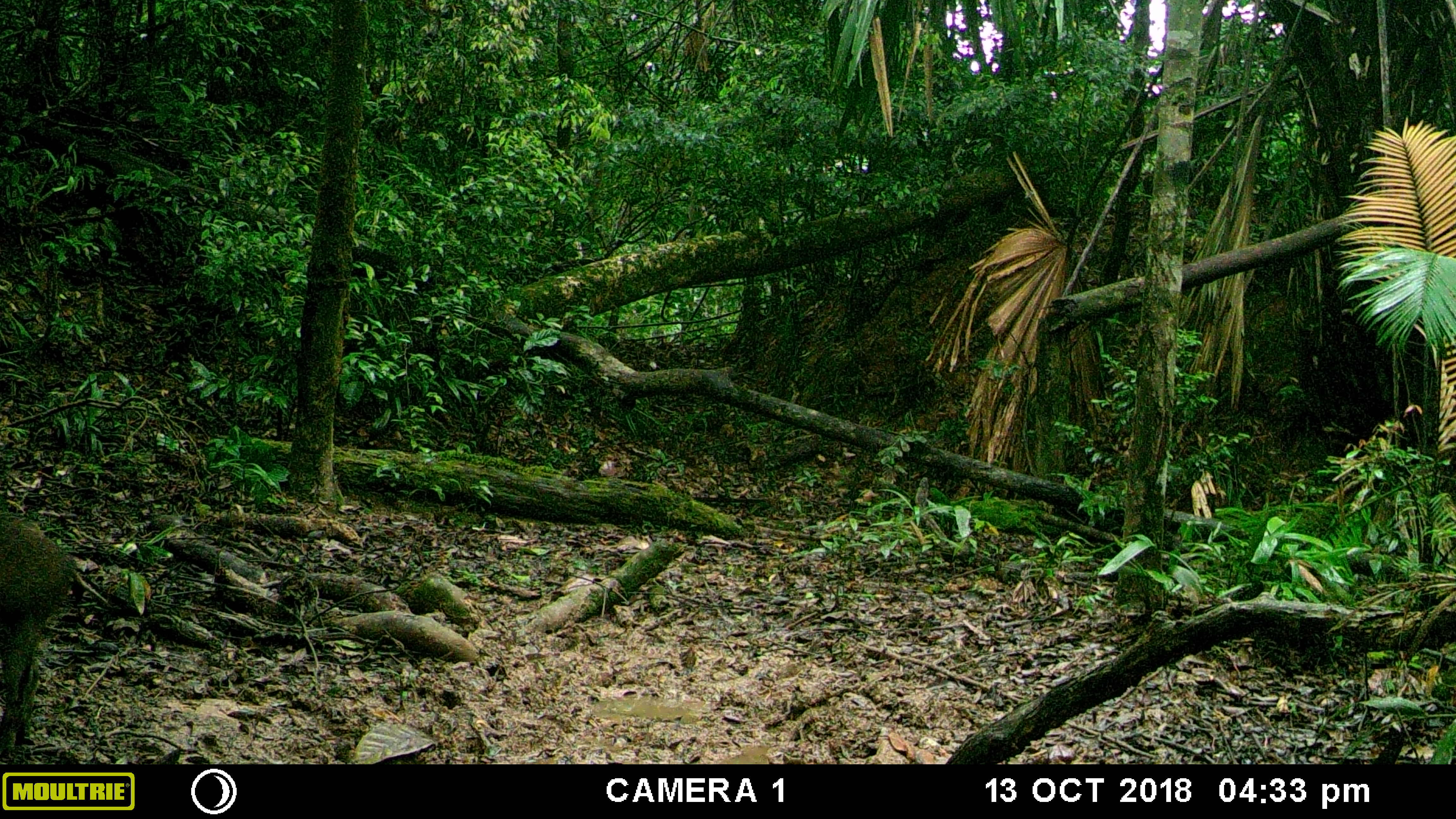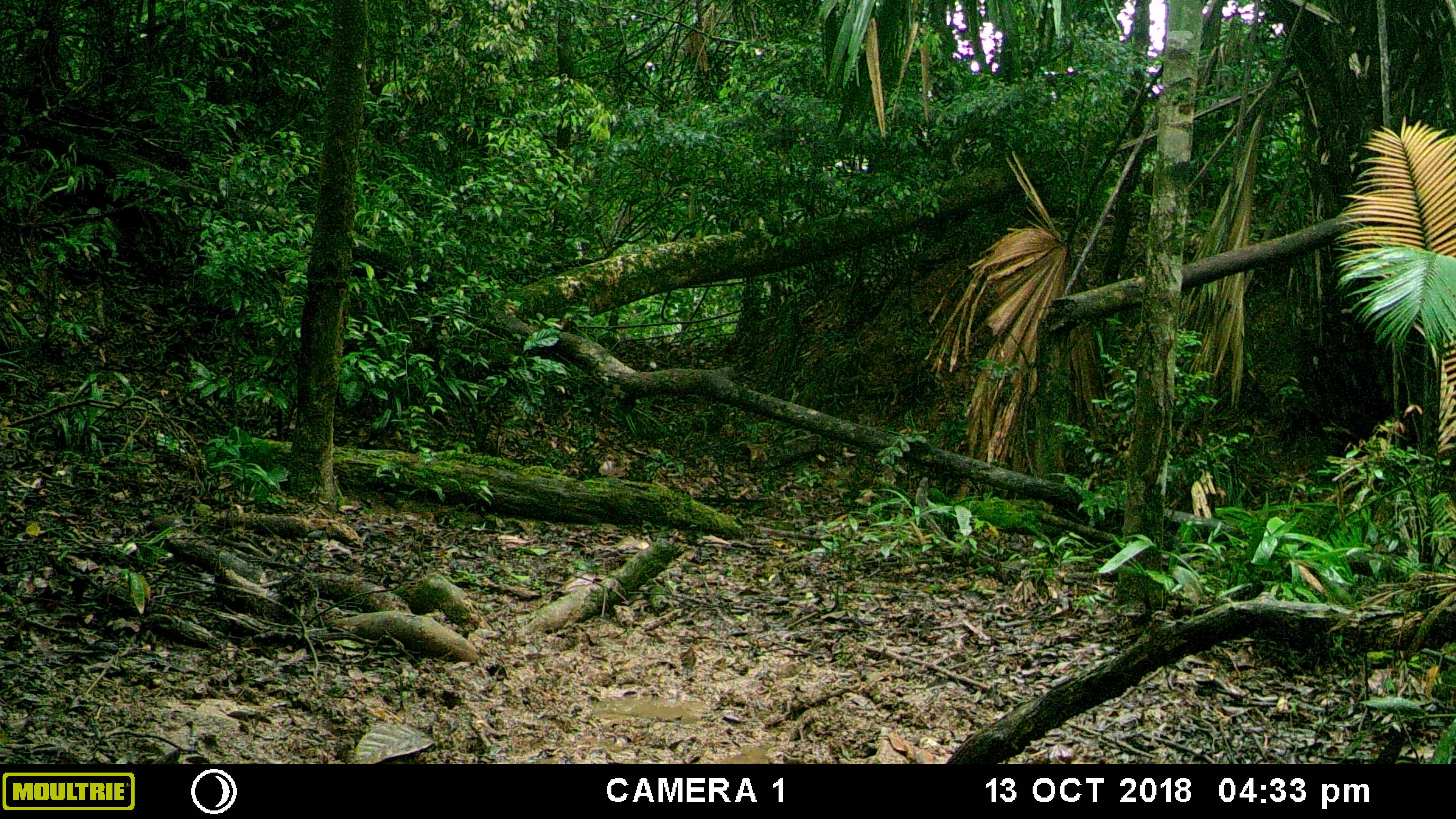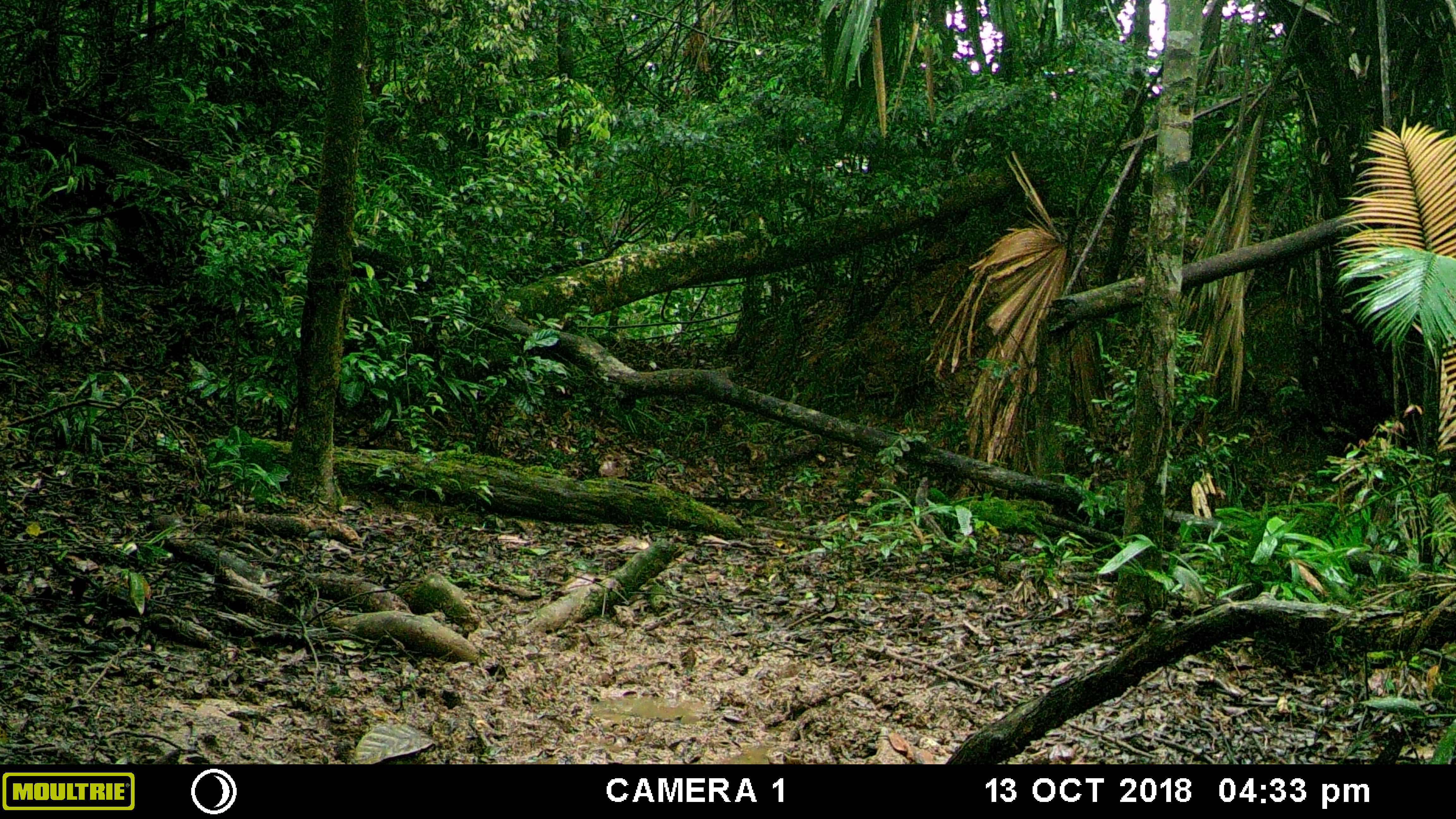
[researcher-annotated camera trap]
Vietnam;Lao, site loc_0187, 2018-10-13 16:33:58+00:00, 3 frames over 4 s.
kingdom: Animalia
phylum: Chordata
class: Mammalia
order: Artiodactyla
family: Suidae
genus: Sus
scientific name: Sus scrofa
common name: eurasian wild pig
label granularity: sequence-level